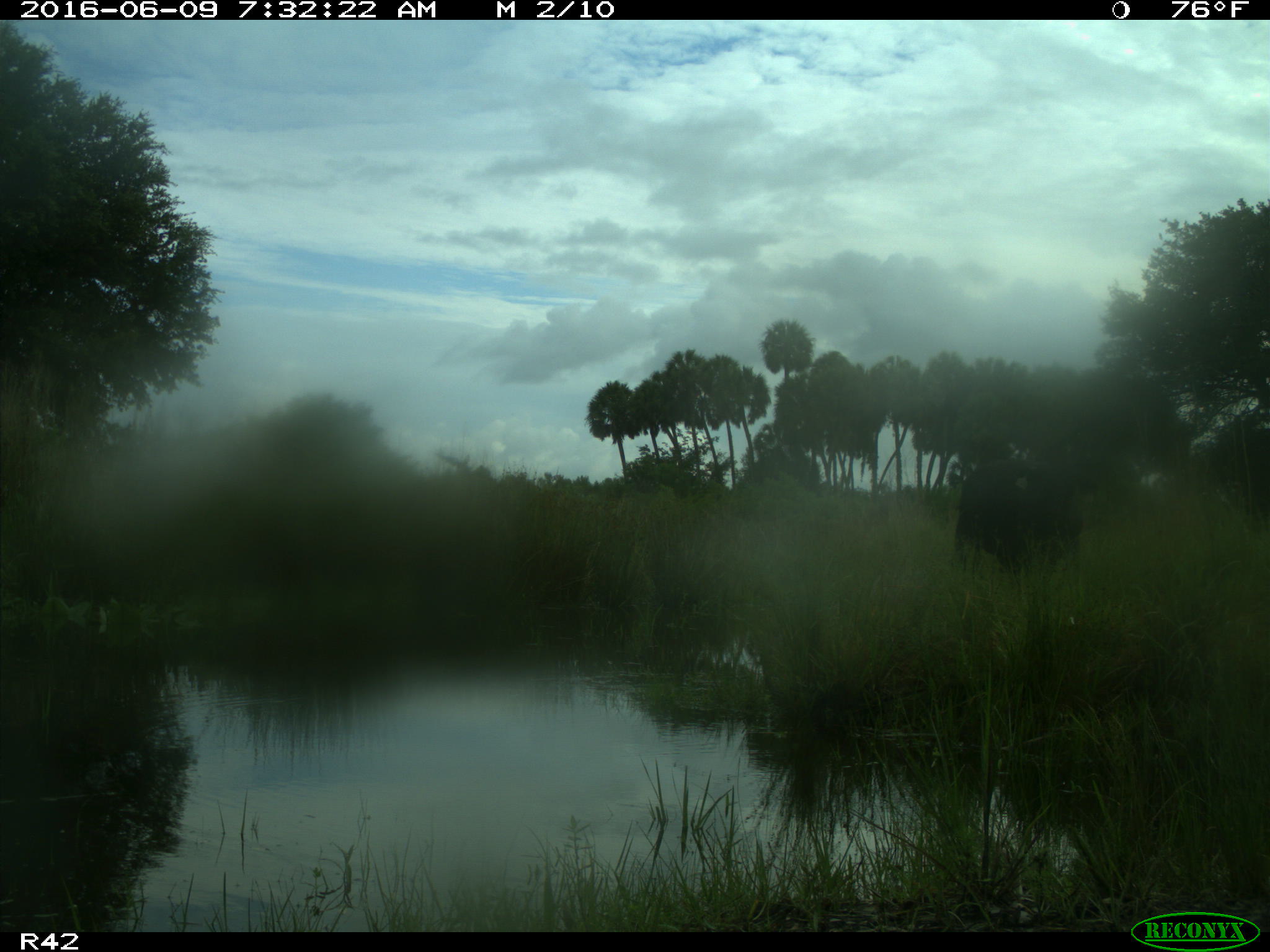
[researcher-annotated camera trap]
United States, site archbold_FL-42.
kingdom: Animalia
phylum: Chordata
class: Mammalia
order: Artiodactyla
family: Bovidae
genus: Bos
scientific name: Bos taurus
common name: domestic cow